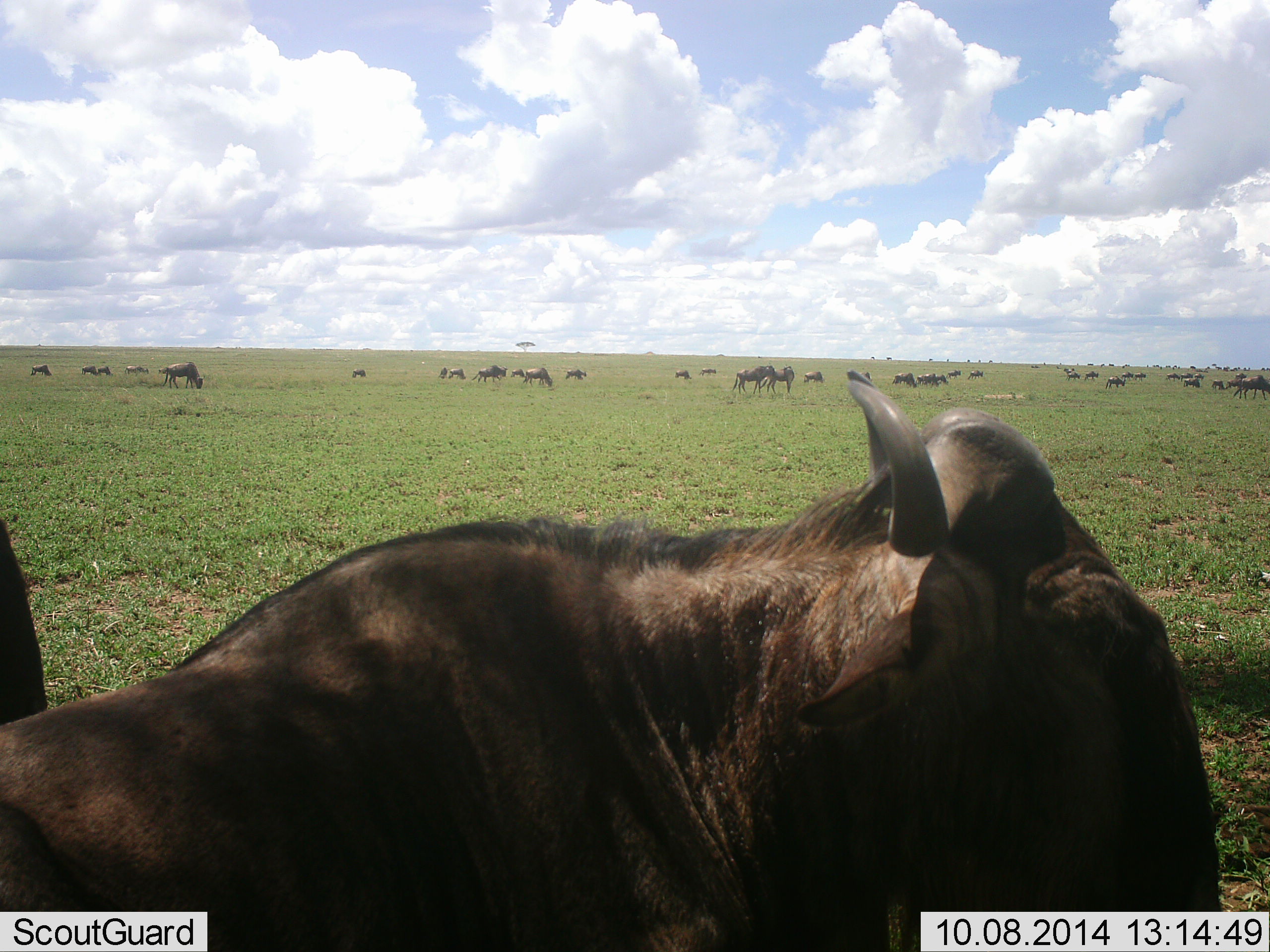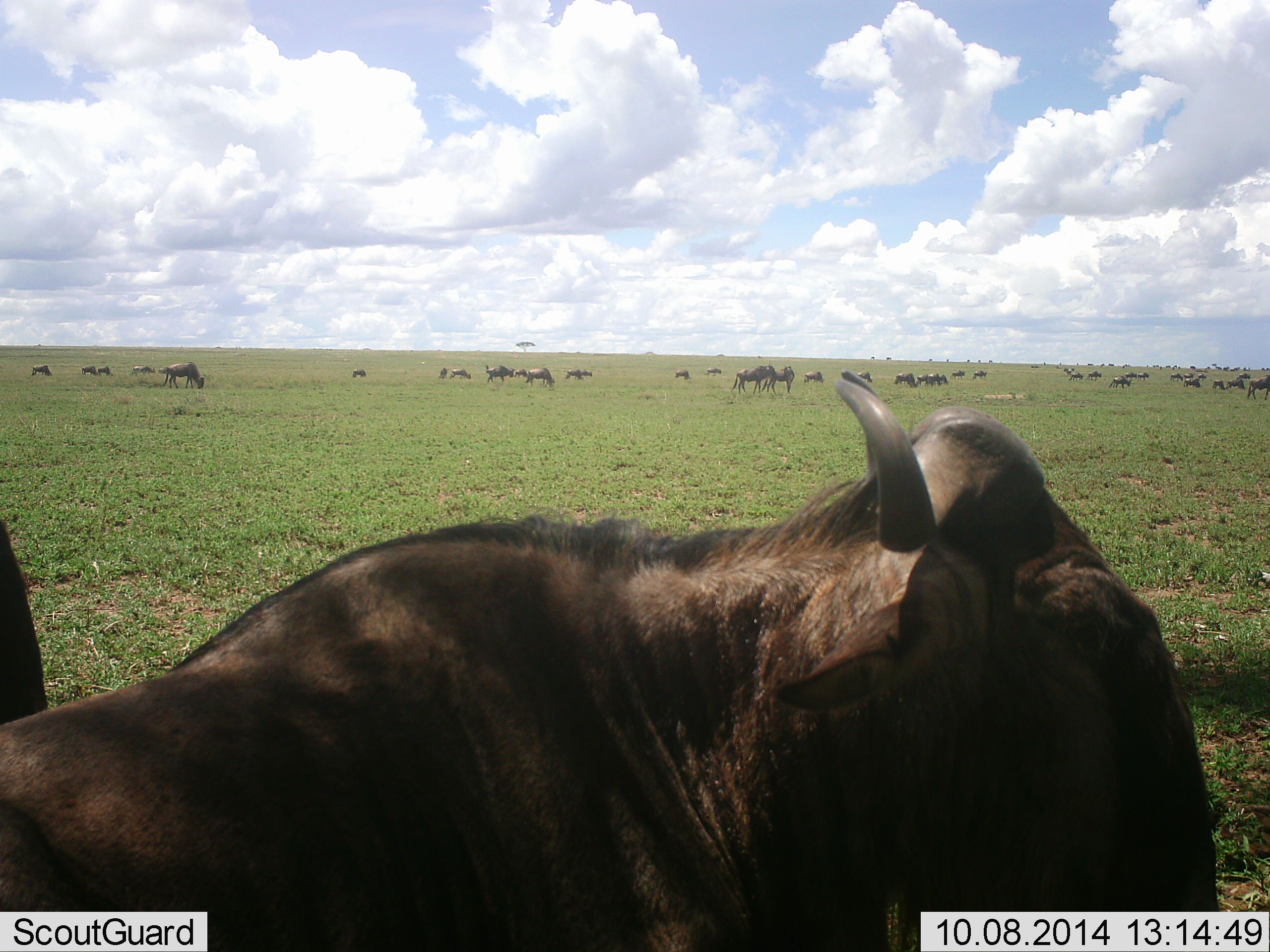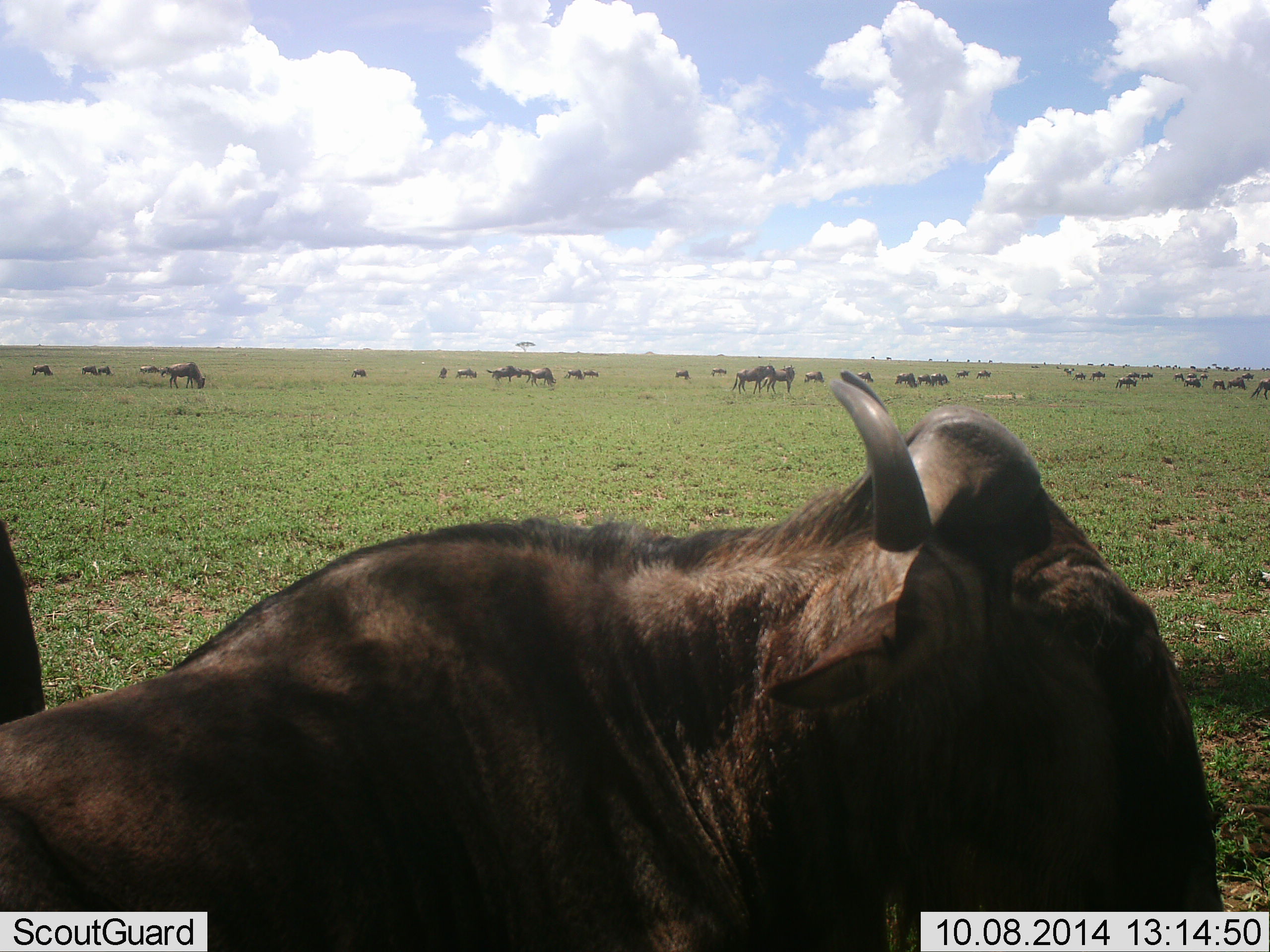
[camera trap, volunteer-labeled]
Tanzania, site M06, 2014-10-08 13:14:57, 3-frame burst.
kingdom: Animalia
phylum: Chordata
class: Mammalia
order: Artiodactyla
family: Bovidae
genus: Connochaetes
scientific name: Connochaetes taurinus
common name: blue wildebeest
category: wildebeest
Wildebeest (blue wildebeest) (Connochaetes taurinus), count 11-50. Behavior (volunteer vote fractions): standing 70%, resting 40%, moving 50%, interacting 0%. Young present (vote fraction): 20%. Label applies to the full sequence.